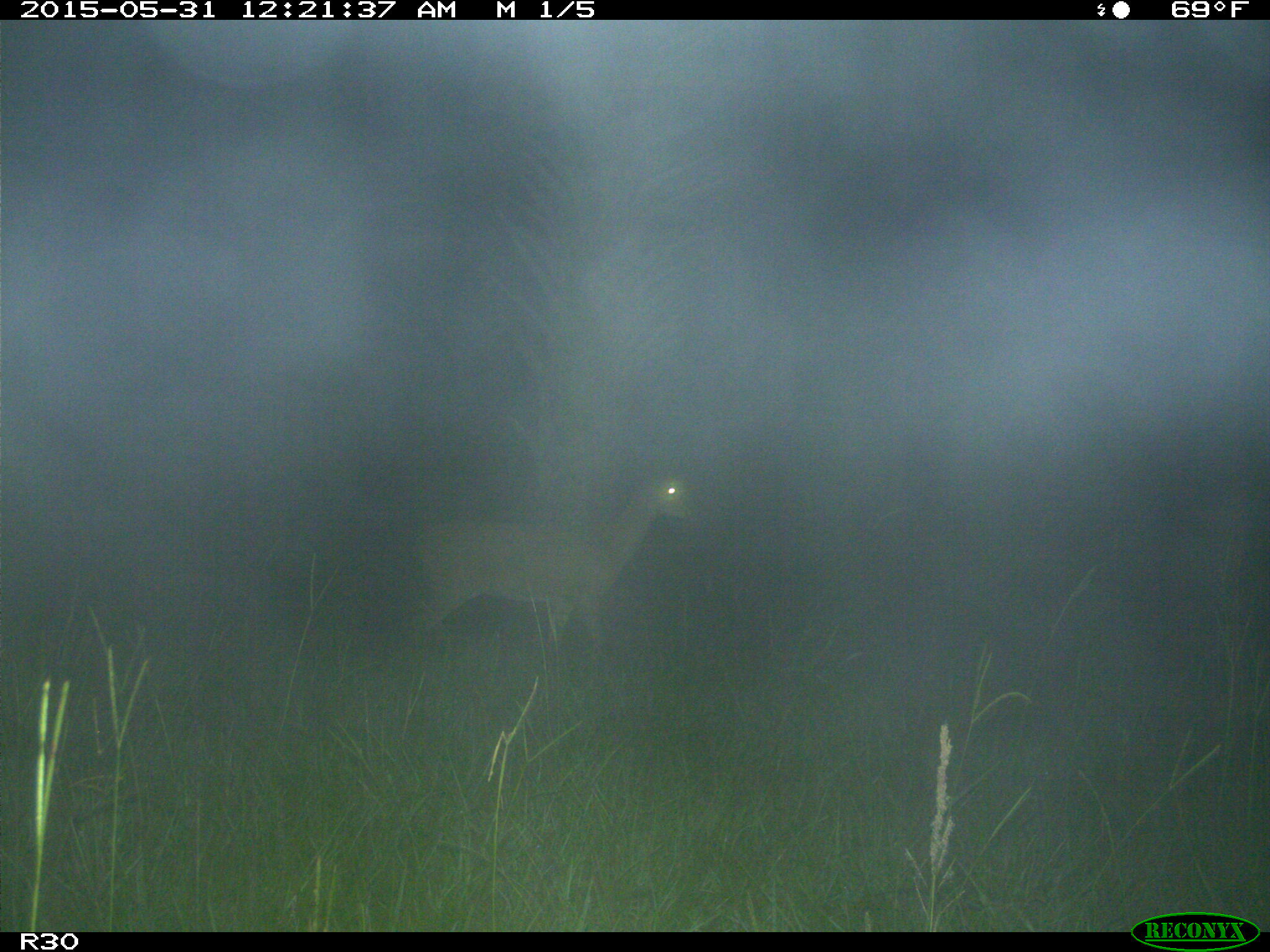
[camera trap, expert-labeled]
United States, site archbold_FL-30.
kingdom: Animalia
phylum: Chordata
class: Mammalia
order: Artiodactyla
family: Cervidae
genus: Odocoileus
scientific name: Odocoileus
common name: deer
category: unidentified deer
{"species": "unidentified deer (deer) (Odocoileus)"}